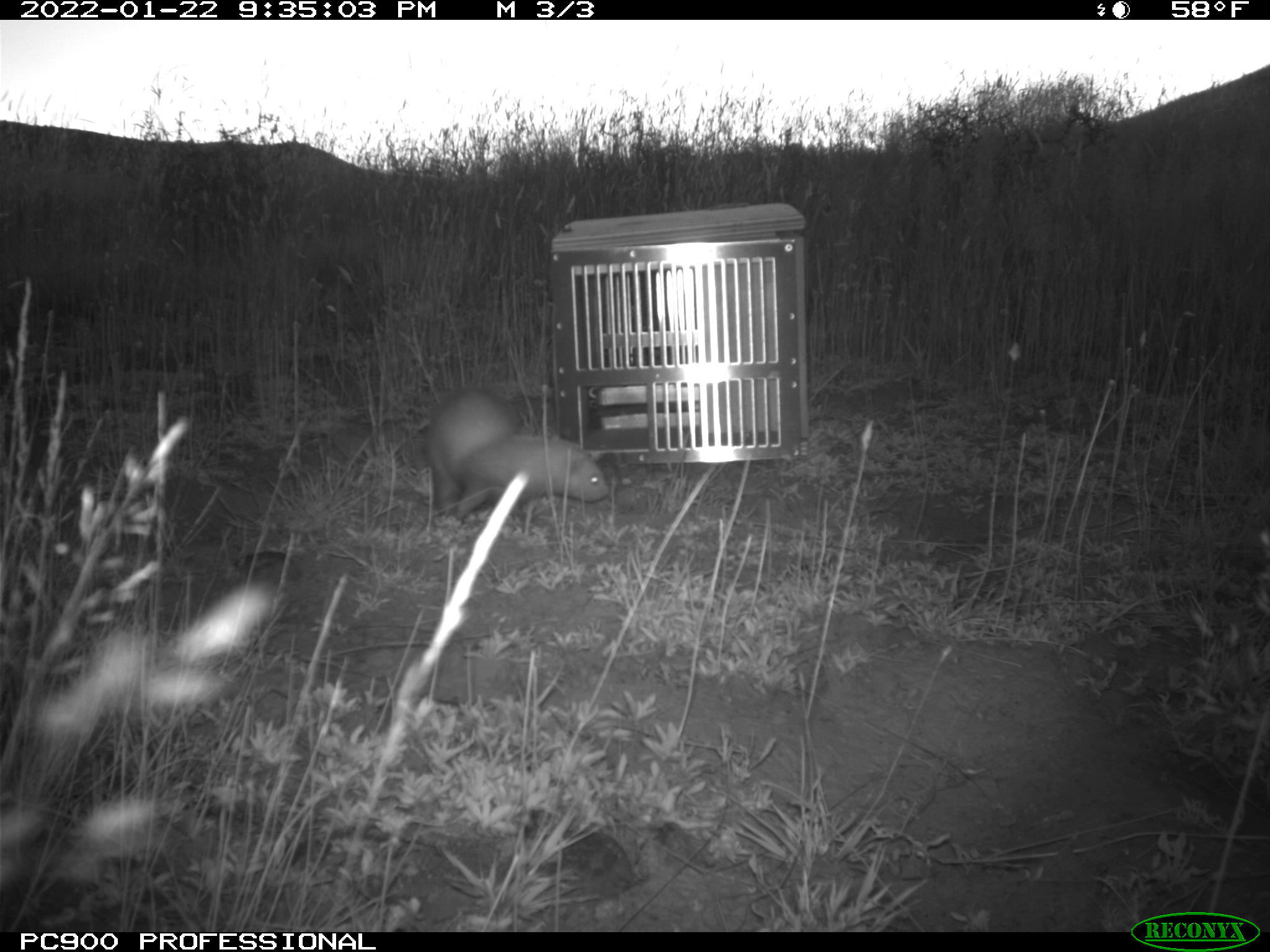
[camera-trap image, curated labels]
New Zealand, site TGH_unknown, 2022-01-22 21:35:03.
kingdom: Animalia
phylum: Chordata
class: Mammalia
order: Carnivora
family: Mustelidae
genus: Mustela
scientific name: Mustela furo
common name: ferret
Ferret (Mustela furo).